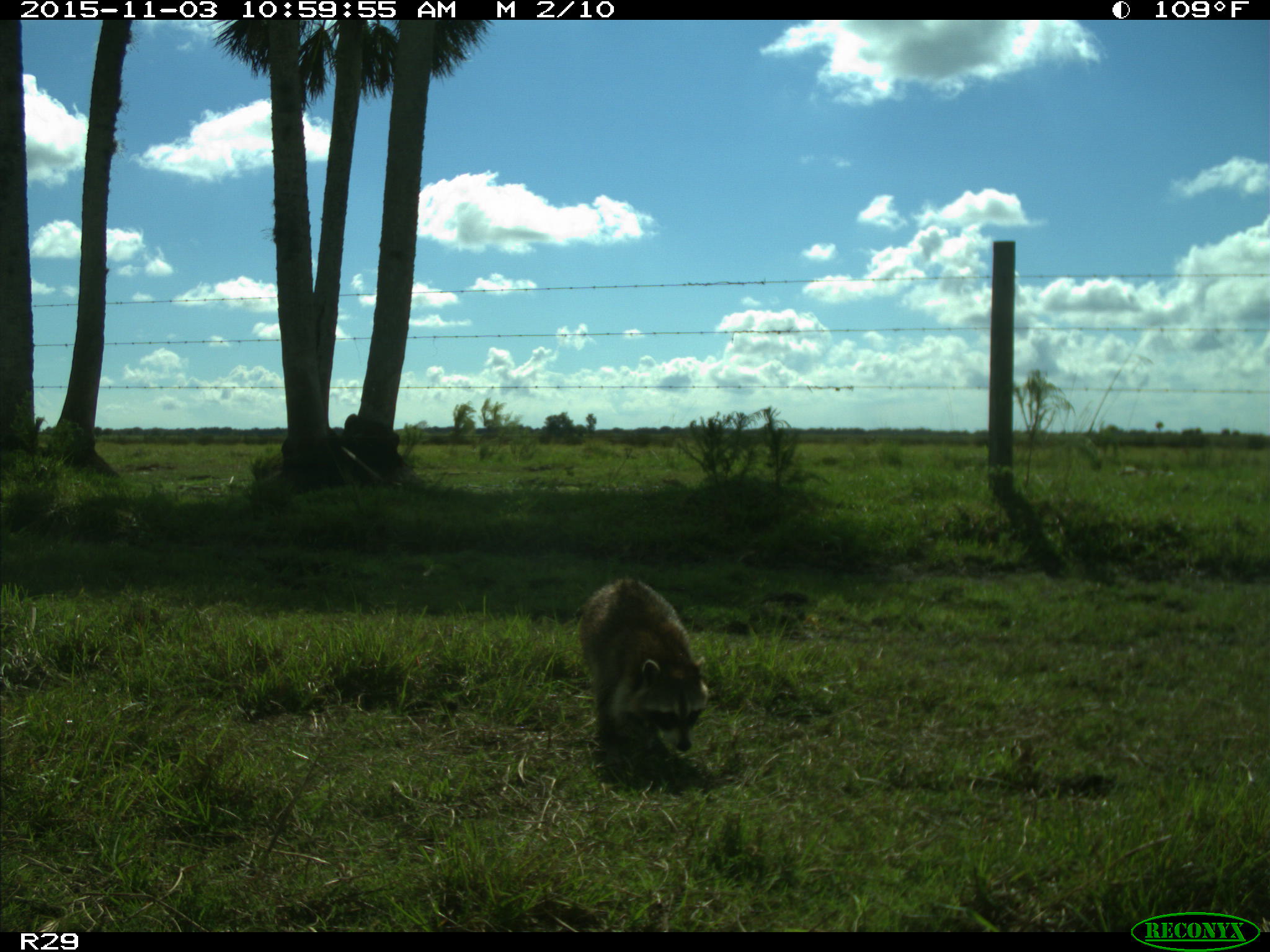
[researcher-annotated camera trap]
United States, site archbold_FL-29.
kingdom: Animalia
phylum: Chordata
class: Mammalia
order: Carnivora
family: Procyonidae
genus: Procyon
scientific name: Procyon lotor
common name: common raccoon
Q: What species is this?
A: Procyon lotor (common raccoon).